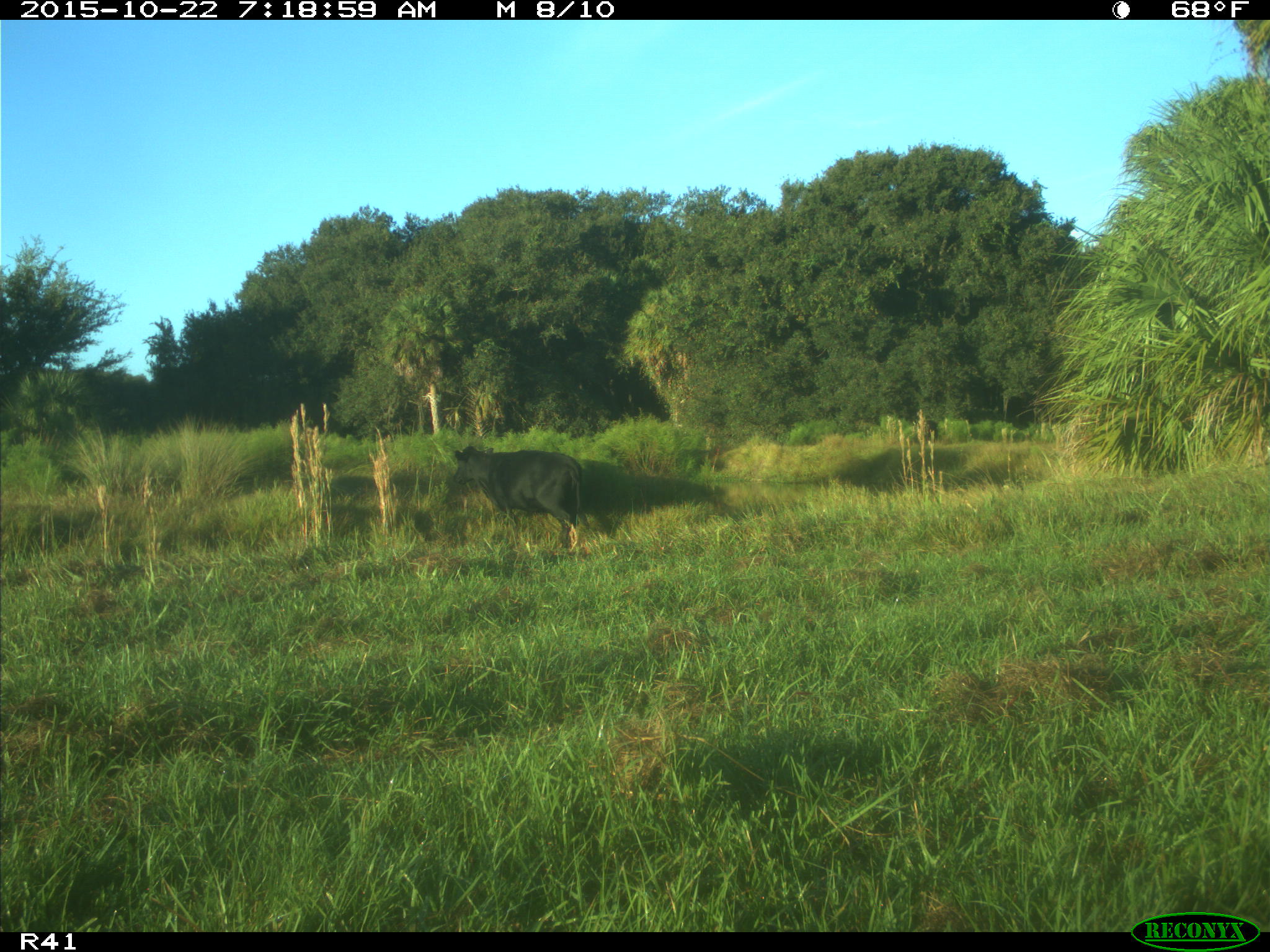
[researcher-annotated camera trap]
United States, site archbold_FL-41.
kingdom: Animalia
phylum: Chordata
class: Mammalia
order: Artiodactyla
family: Bovidae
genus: Bos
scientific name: Bos taurus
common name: domestic cow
Bos taurus (domestic cow).